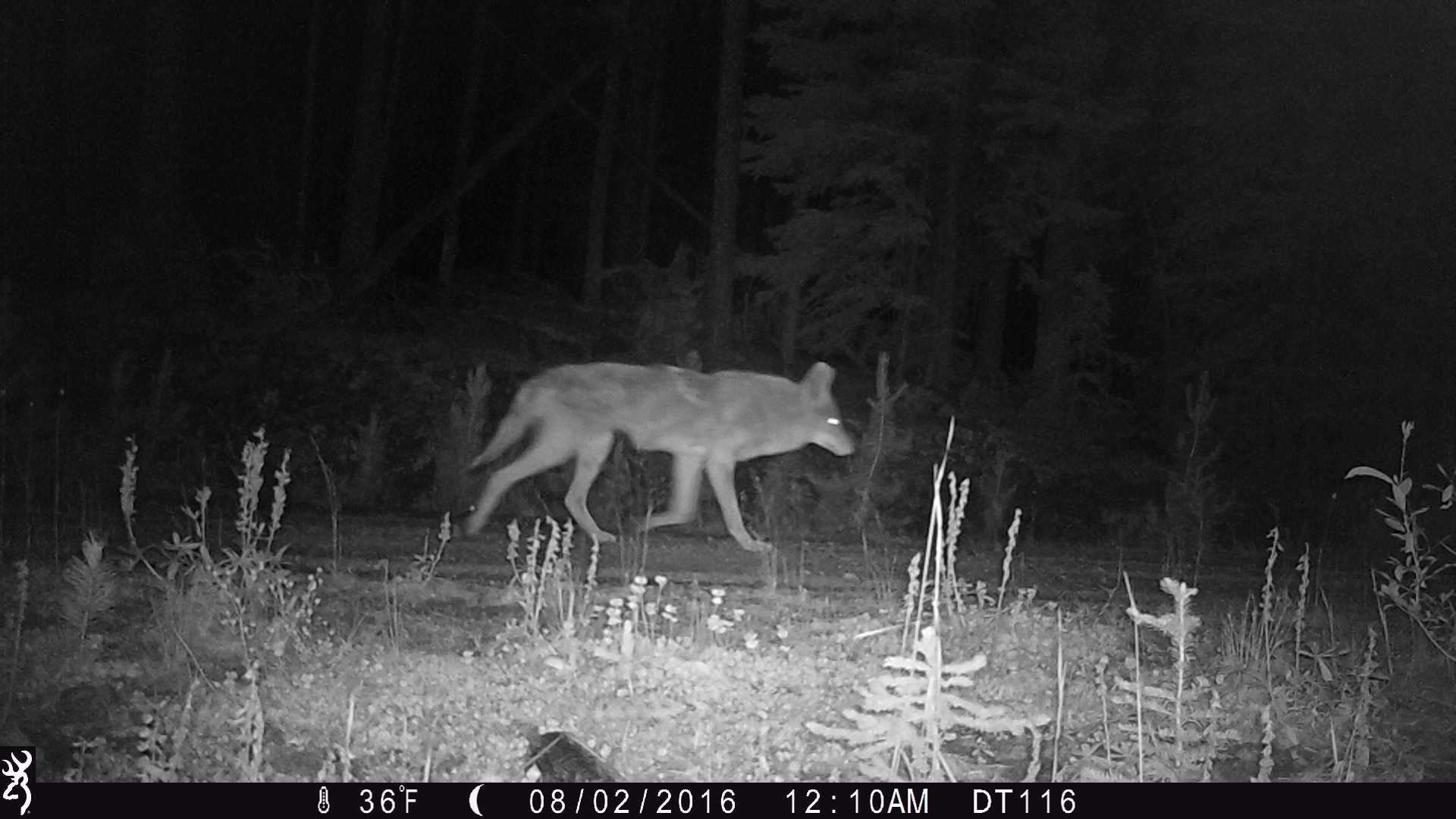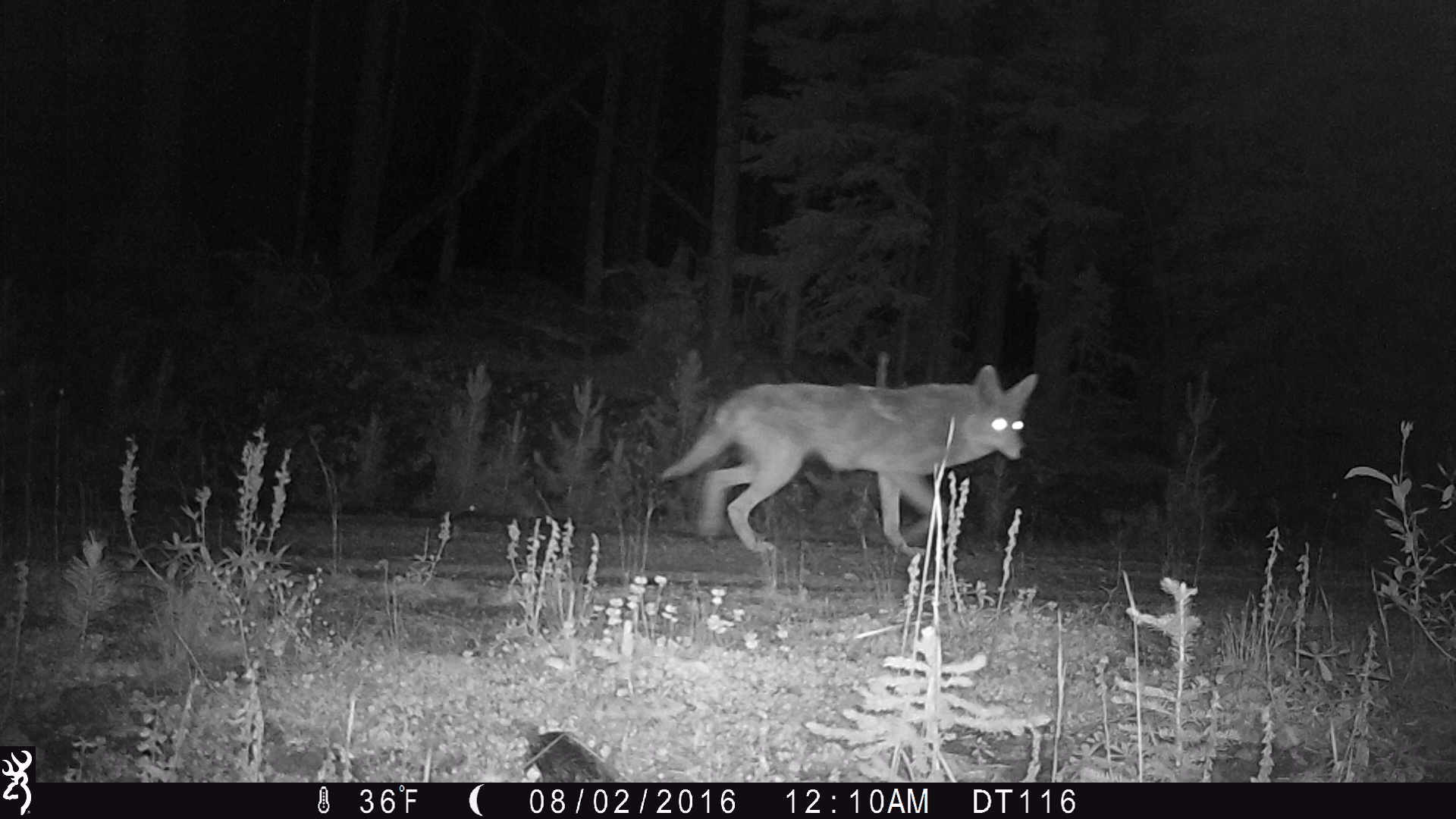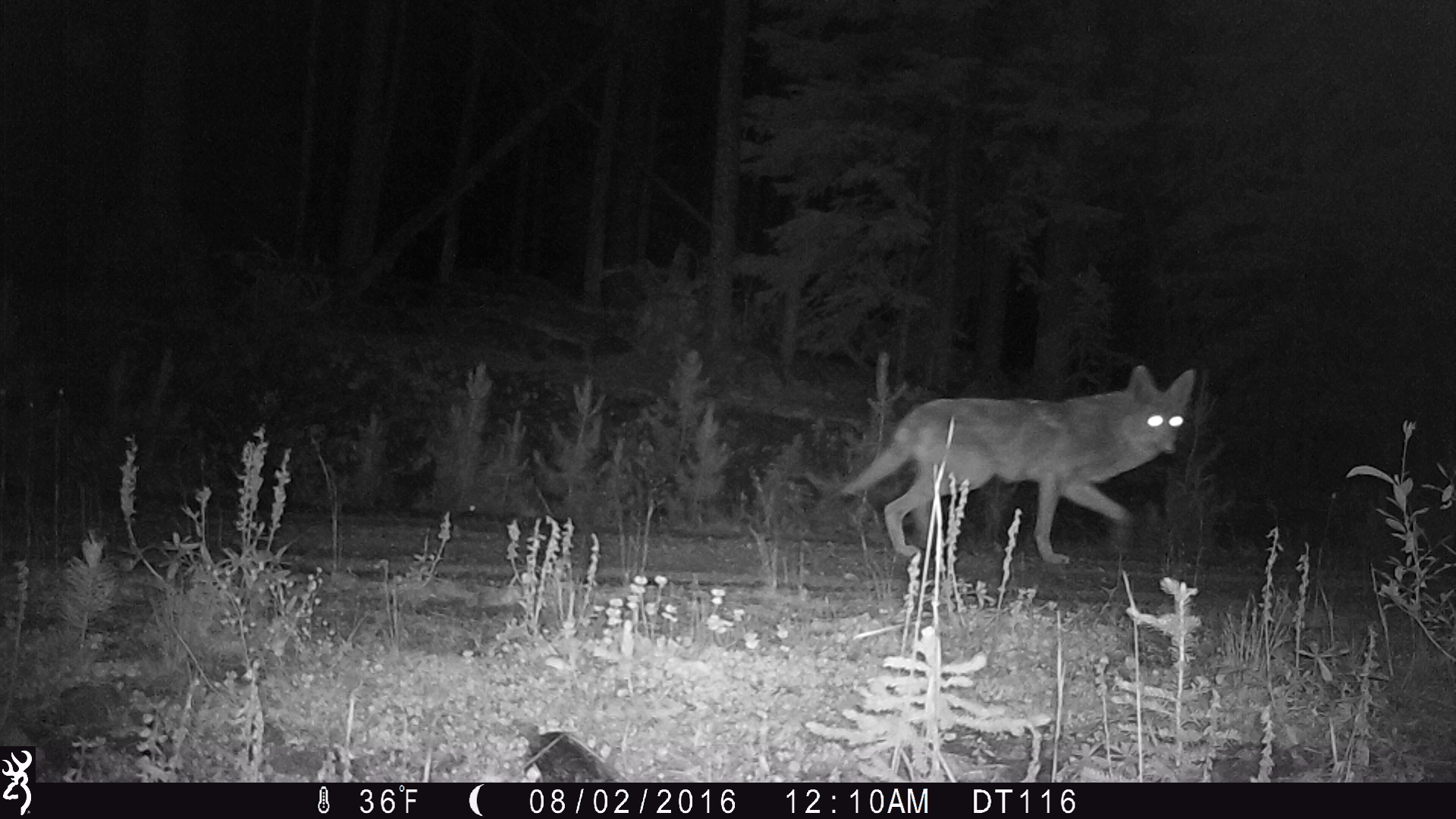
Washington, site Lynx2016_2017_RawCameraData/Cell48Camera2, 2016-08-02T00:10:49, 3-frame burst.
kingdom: Animalia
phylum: Chordata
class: Mammalia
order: Carnivora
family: Canidae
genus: Canis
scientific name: Canis latrans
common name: coyote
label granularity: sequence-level